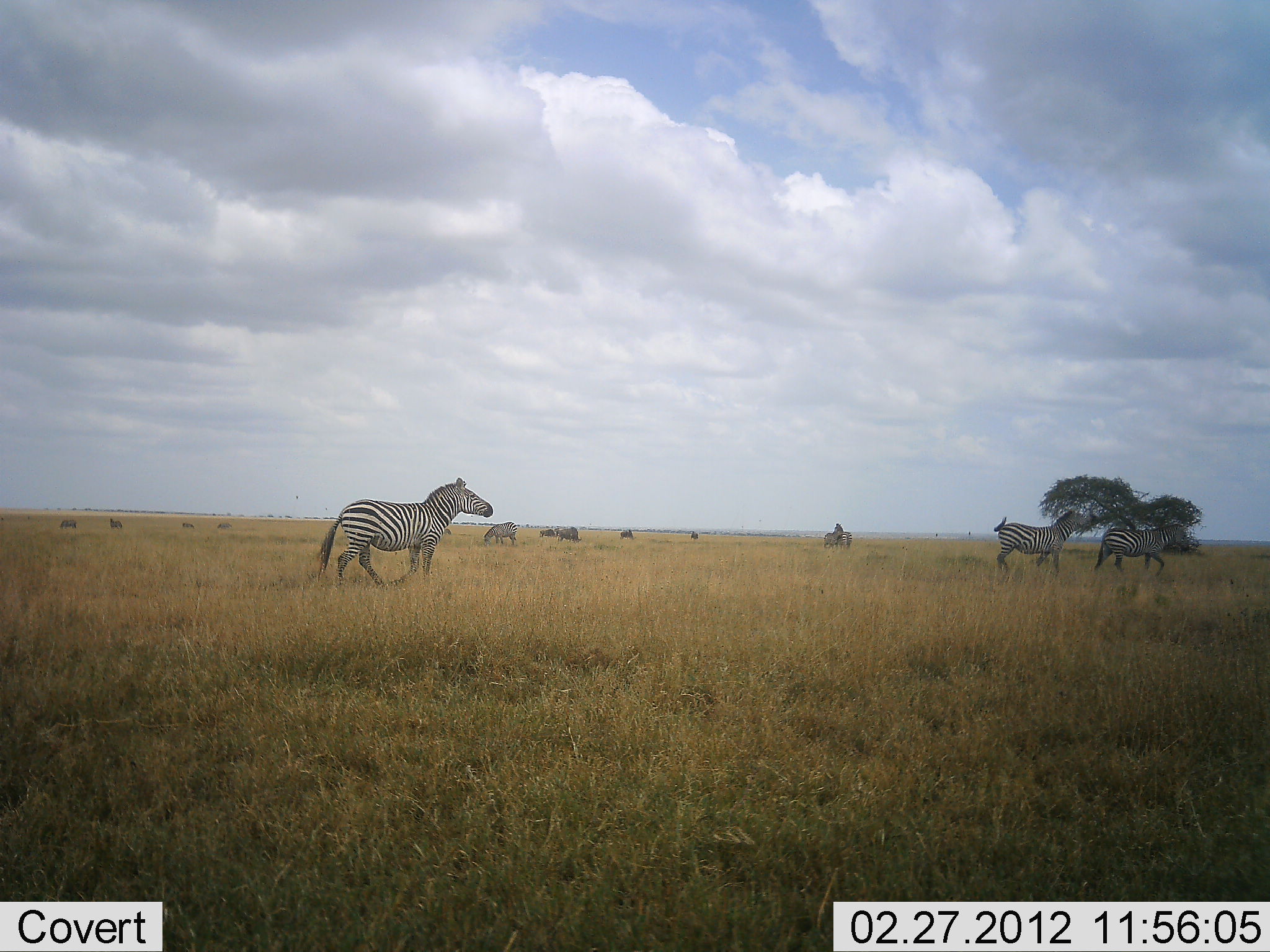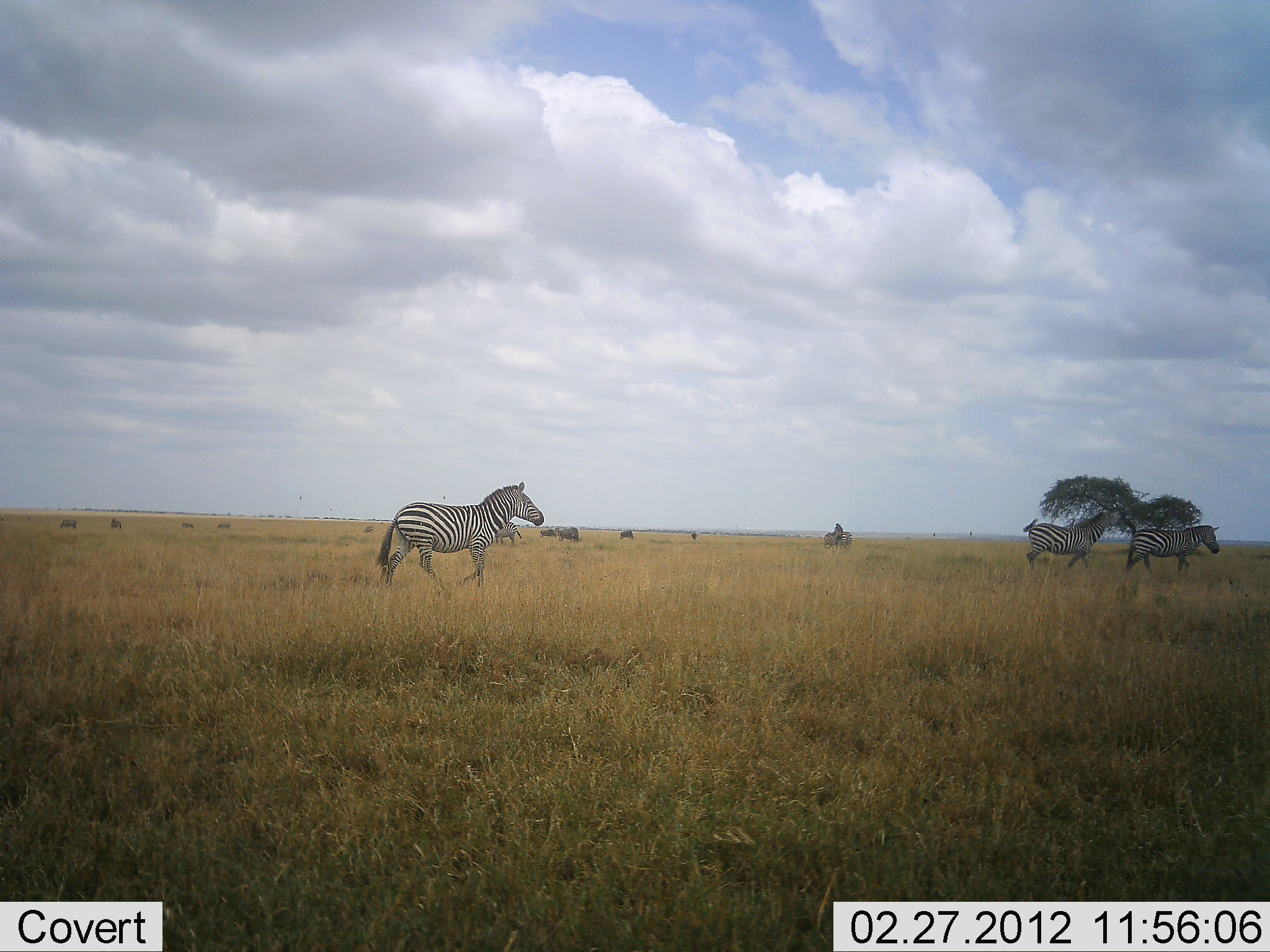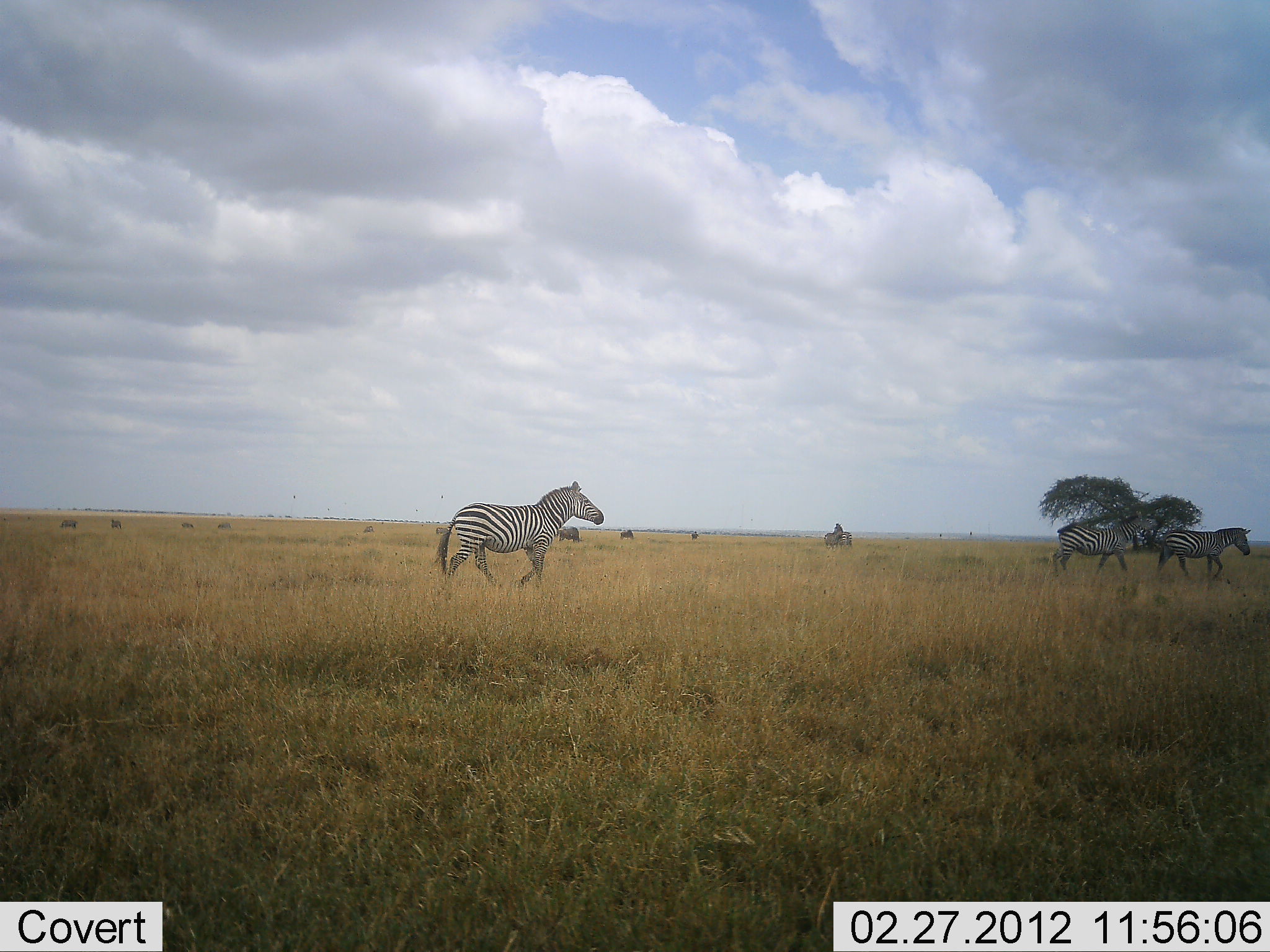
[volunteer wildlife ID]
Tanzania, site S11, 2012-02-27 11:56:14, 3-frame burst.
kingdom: Animalia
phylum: Chordata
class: Mammalia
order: Perissodactyla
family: Equidae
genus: Equus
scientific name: Equus quagga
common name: plains zebra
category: zebra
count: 4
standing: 23%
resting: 0%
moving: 100%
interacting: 3%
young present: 0%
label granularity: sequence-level